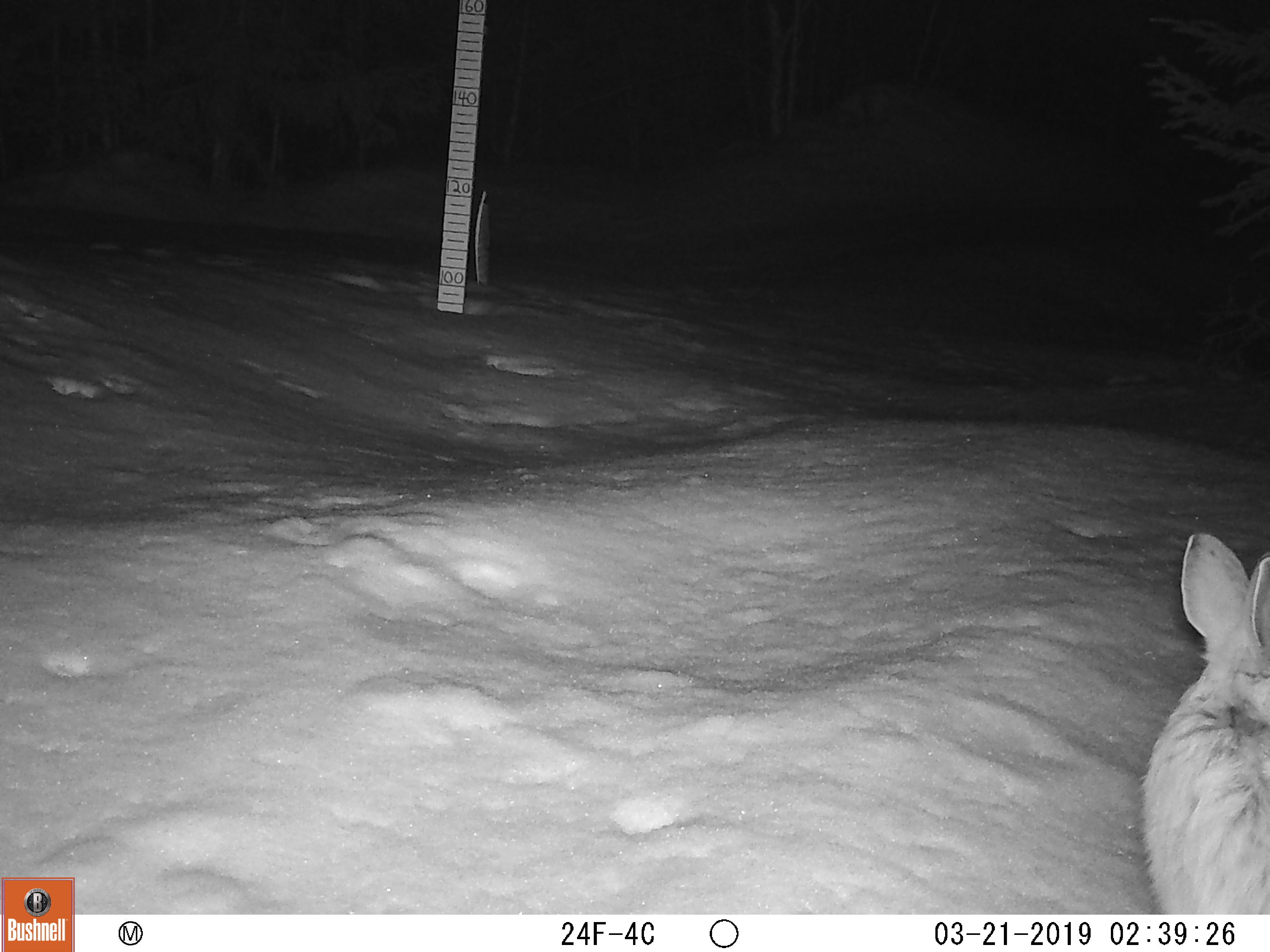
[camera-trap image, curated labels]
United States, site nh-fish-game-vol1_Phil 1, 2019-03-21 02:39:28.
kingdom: Animalia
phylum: Chordata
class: Mammalia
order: Lagomorpha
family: Leporidae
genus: Lepus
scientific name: Lepus americanus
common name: snowshoe hare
Snowshoe hare (Lepus americanus).